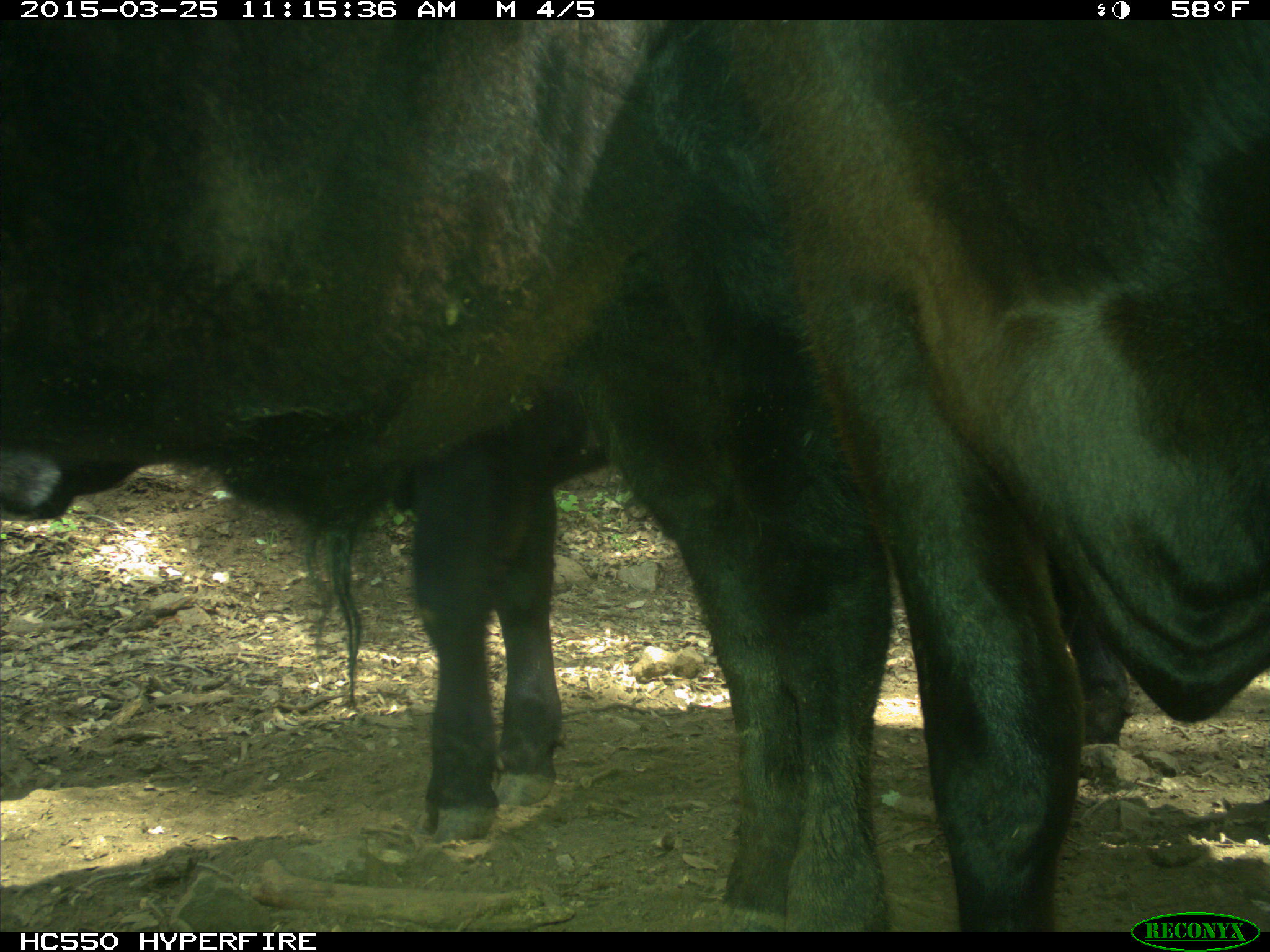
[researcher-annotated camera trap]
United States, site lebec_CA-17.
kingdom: Animalia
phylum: Chordata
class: Mammalia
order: Artiodactyla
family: Bovidae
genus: Bos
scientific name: Bos taurus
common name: domestic cow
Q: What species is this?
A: Bos taurus (domestic cow).